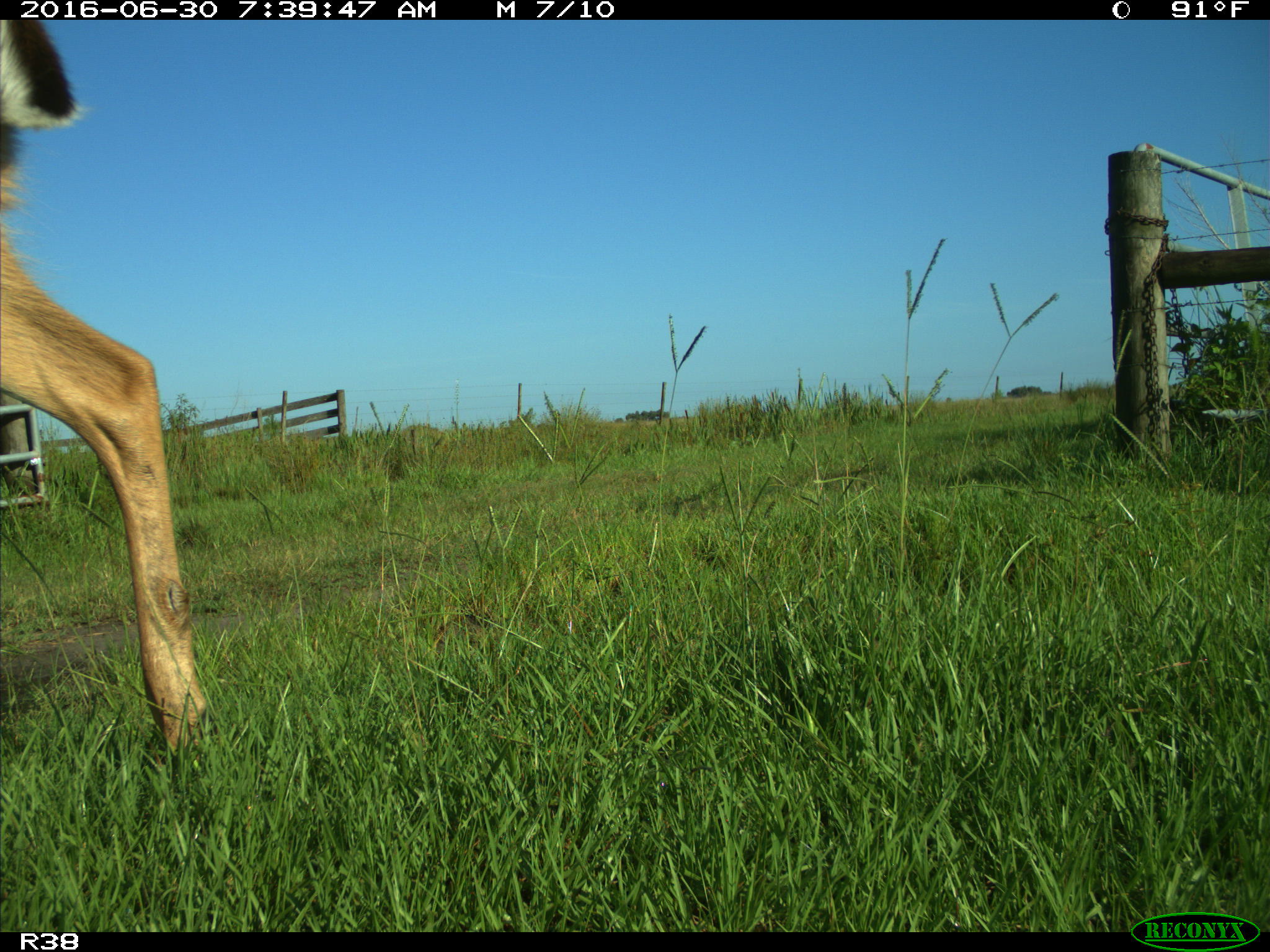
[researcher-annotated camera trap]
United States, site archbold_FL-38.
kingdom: Animalia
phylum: Chordata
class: Mammalia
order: Artiodactyla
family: Cervidae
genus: Odocoileus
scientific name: Odocoileus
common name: deer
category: unidentified deer